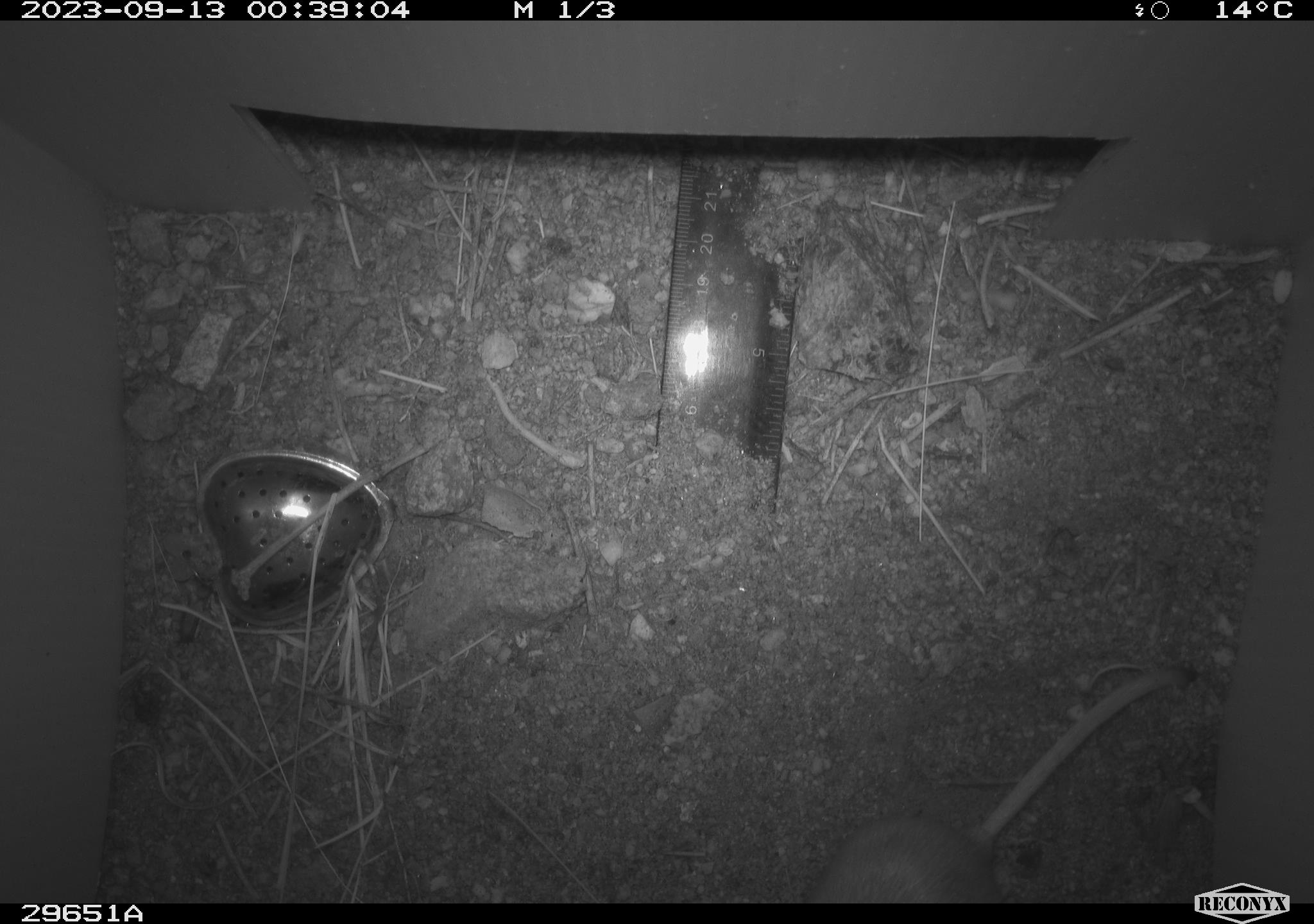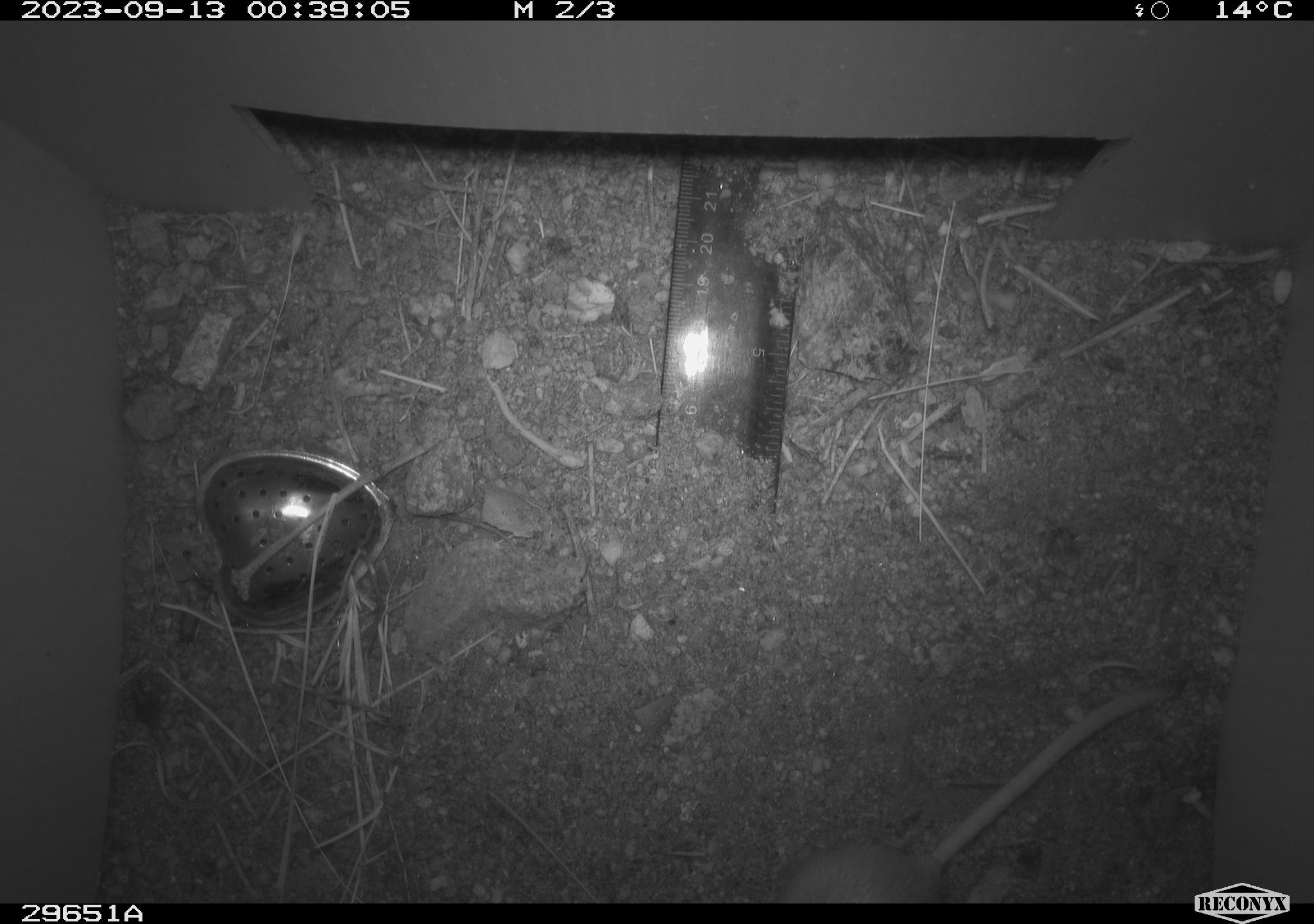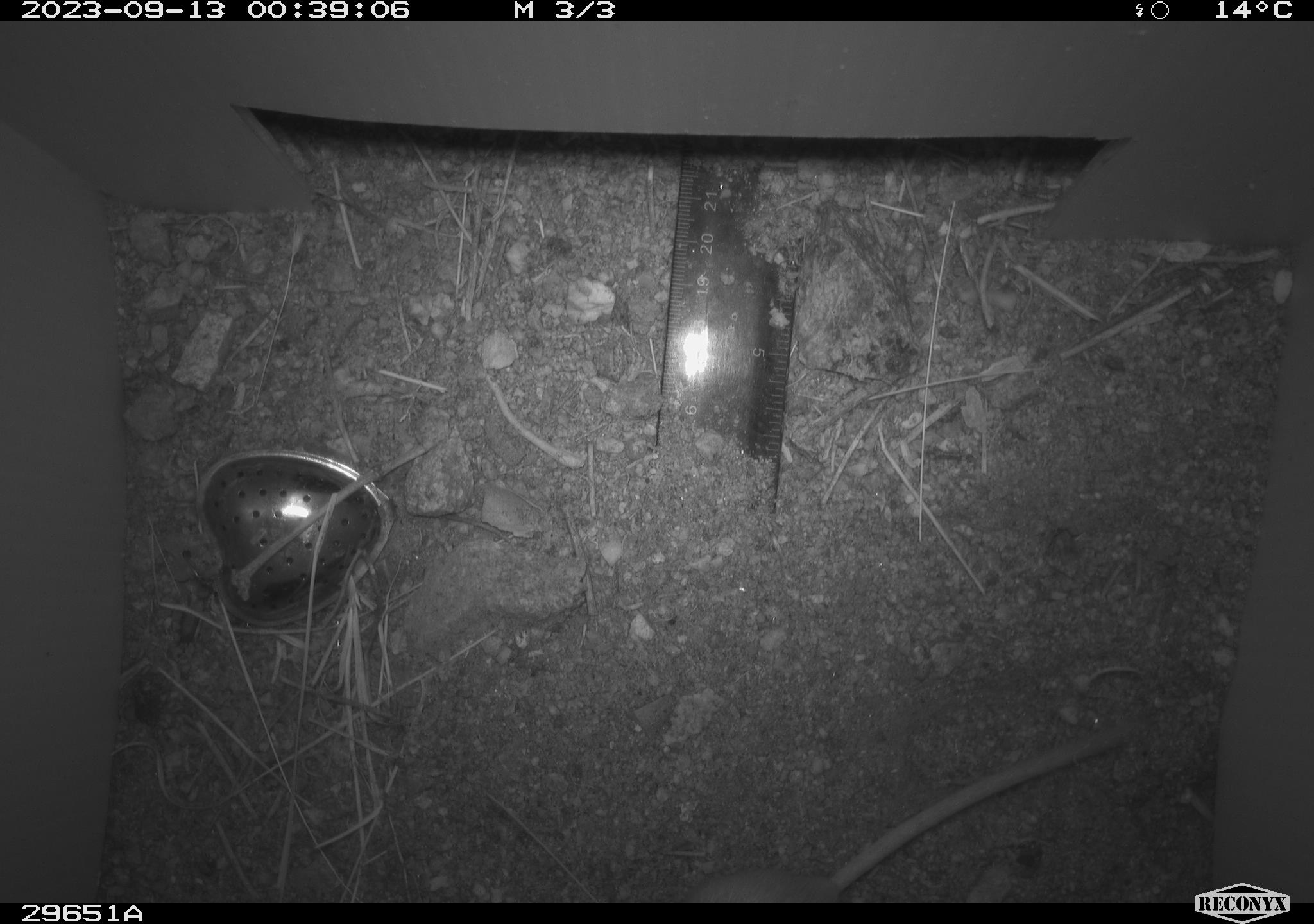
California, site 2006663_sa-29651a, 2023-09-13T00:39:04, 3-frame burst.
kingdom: Animalia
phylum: Chordata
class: Mammalia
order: Rodentia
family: Heteromyidae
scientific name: Heteromyidae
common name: kangaroo rats and pocket mice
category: heteromyidae family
Heteromyidae family (kangaroo rats and pocket mice) (Heteromyidae).